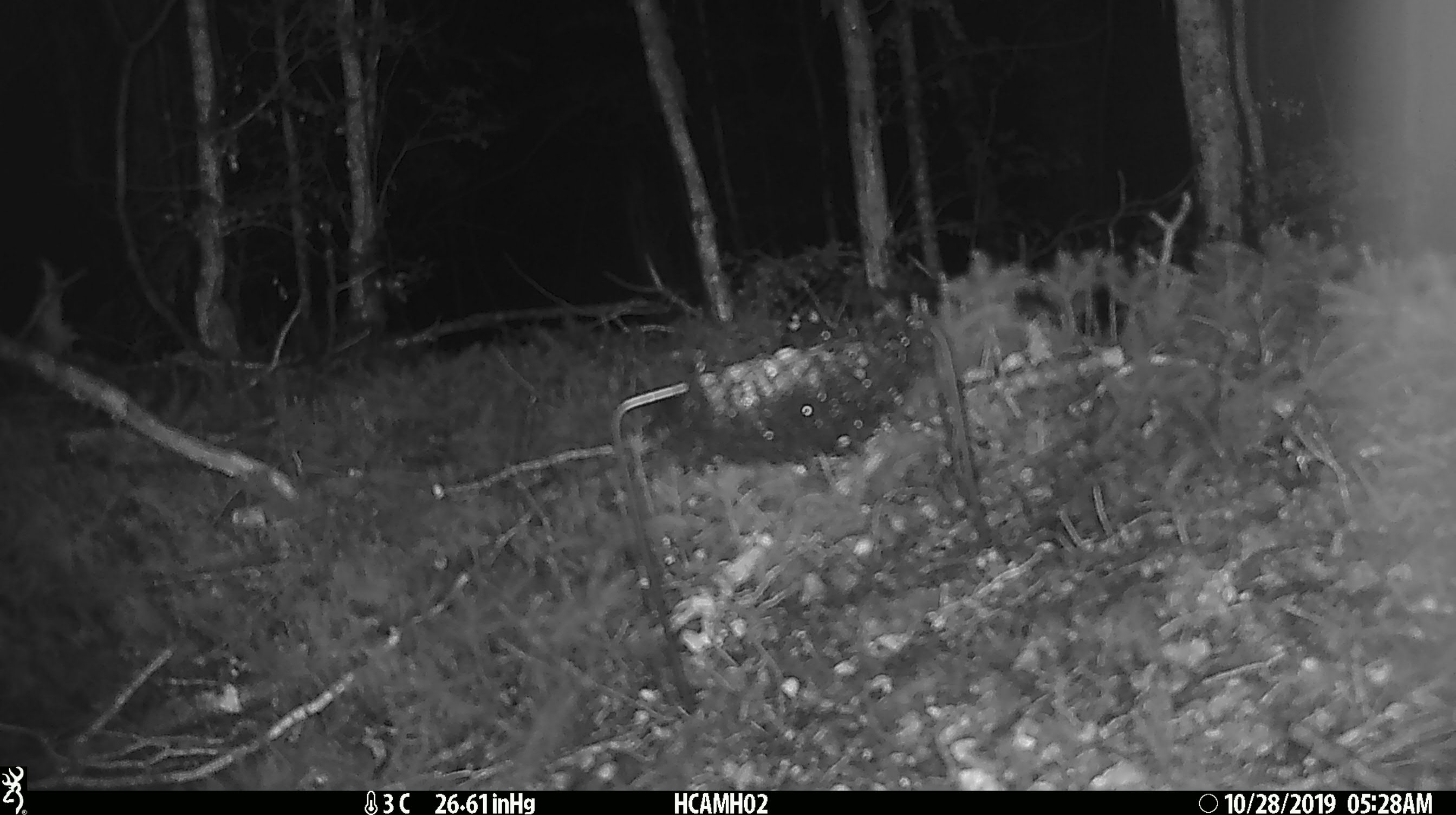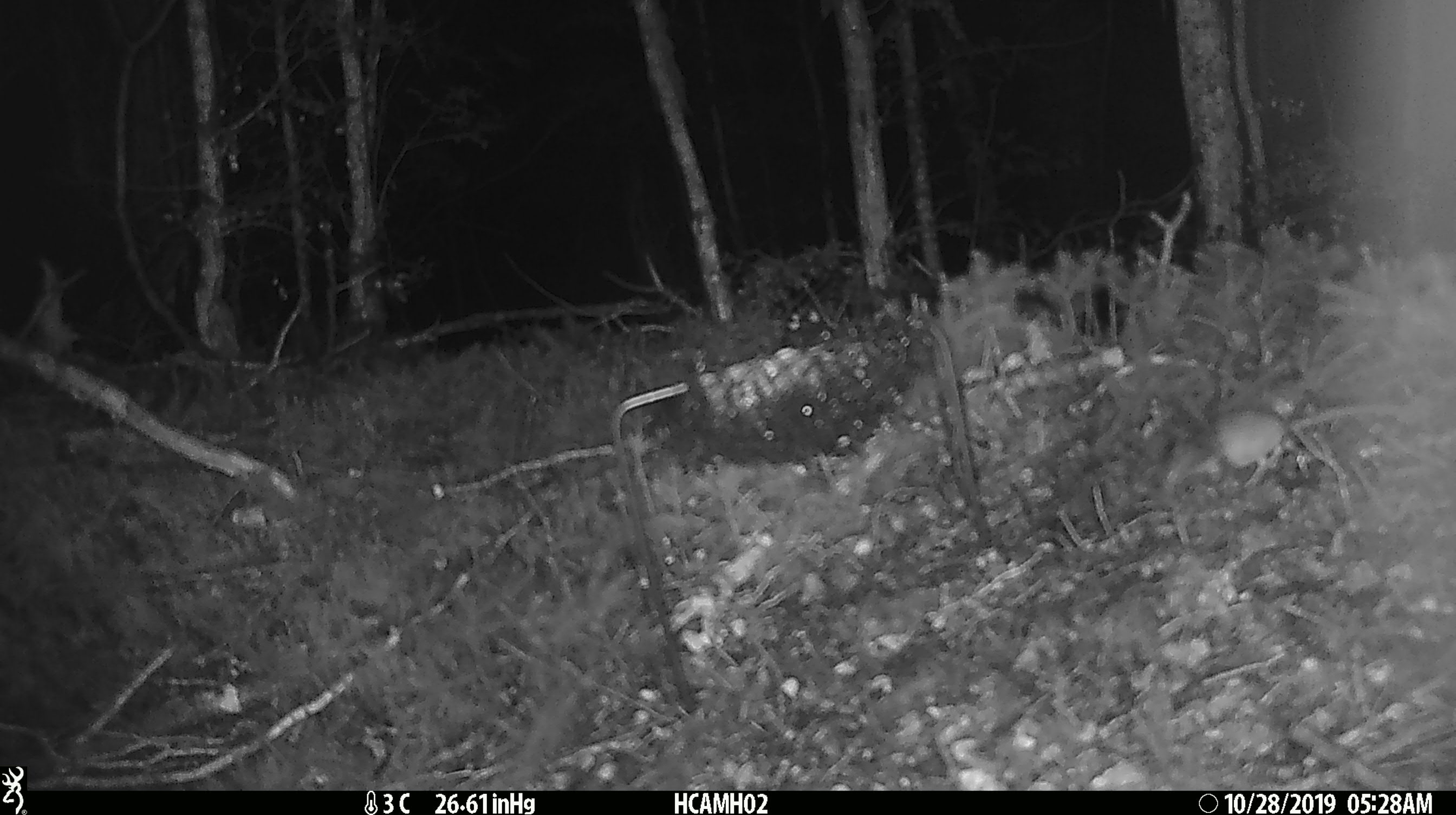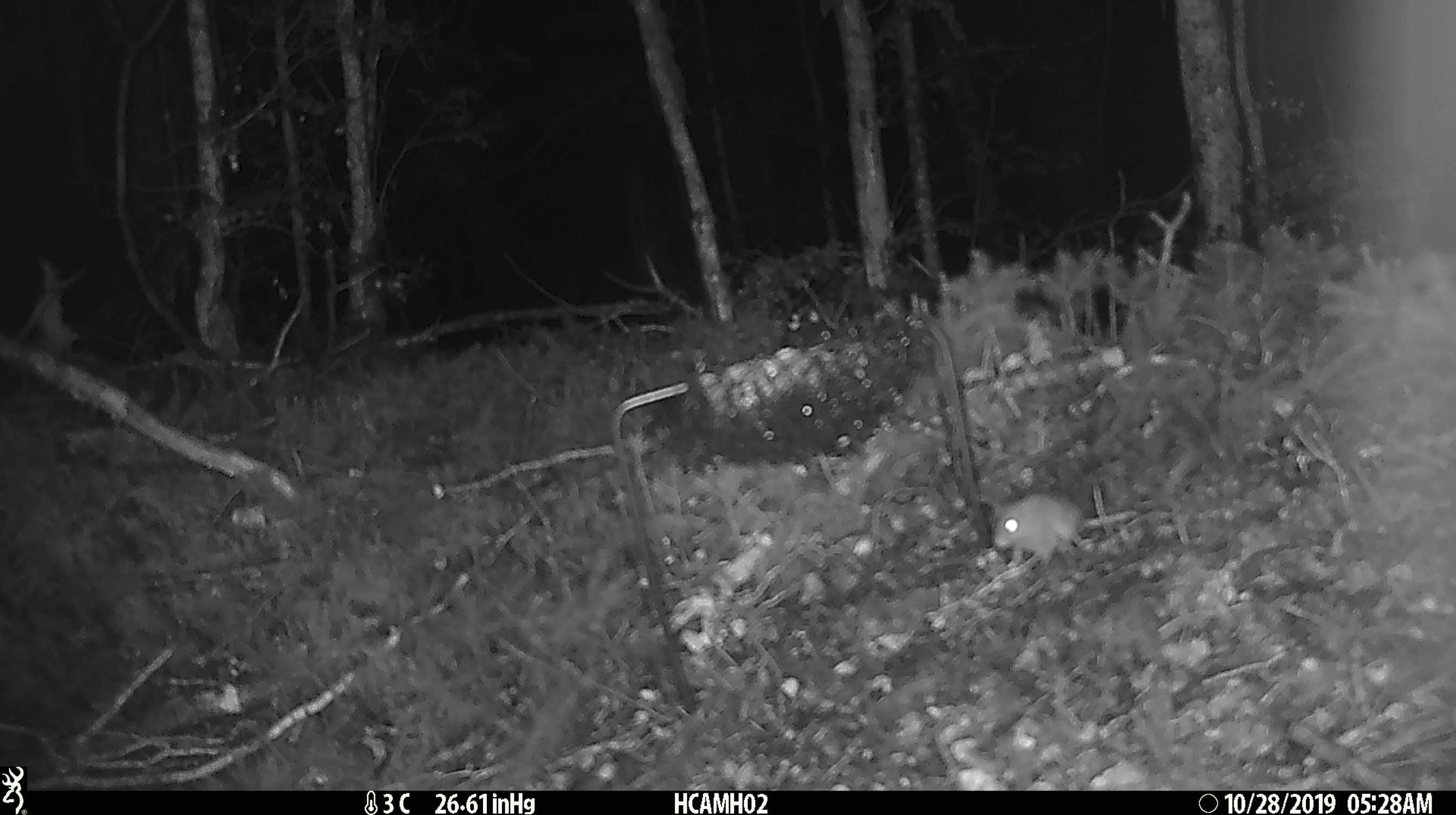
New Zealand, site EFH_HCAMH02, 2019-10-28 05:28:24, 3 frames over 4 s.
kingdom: Animalia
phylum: Chordata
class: Mammalia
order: Rodentia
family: Muridae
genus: Mus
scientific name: Mus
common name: mouse